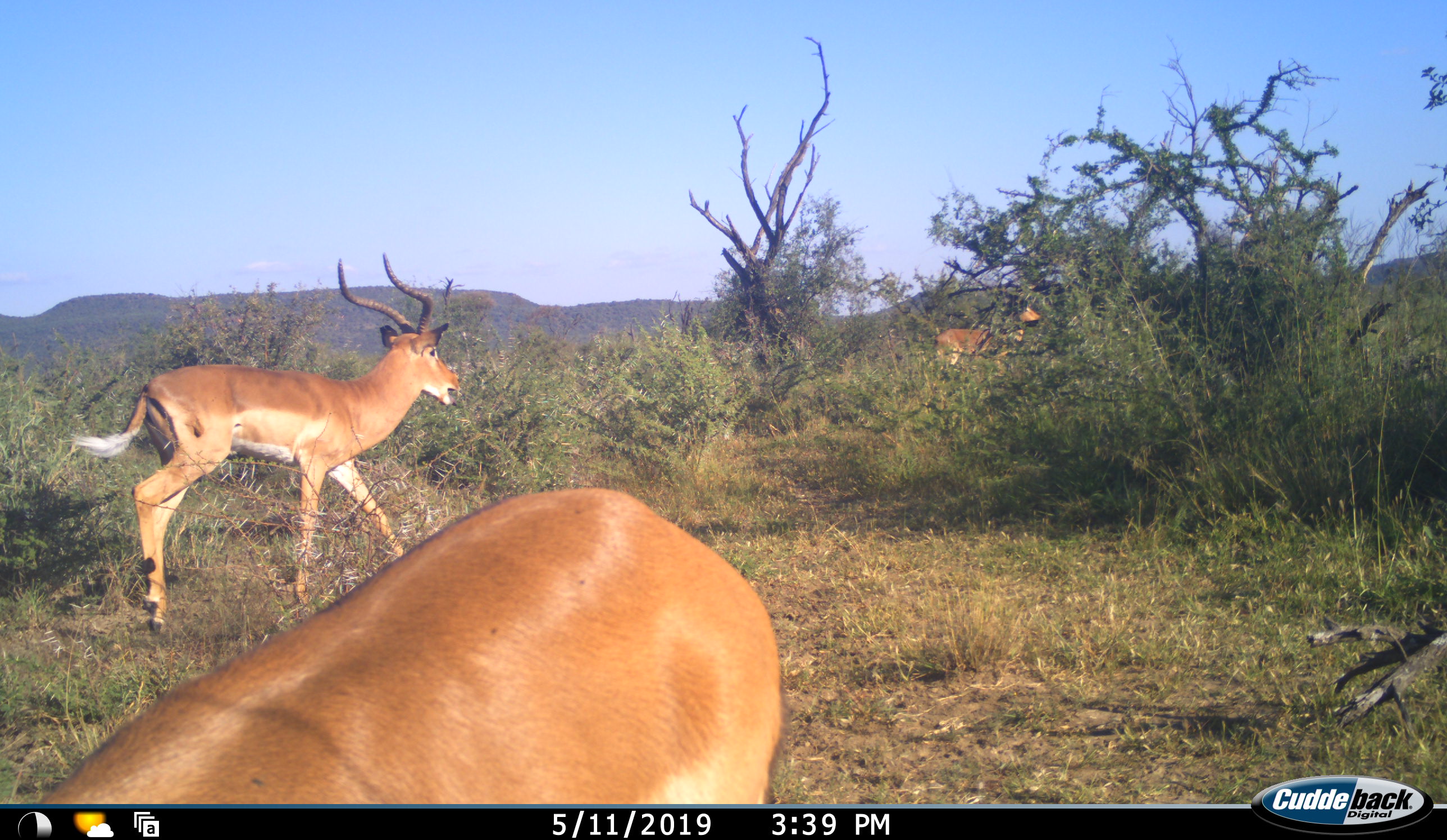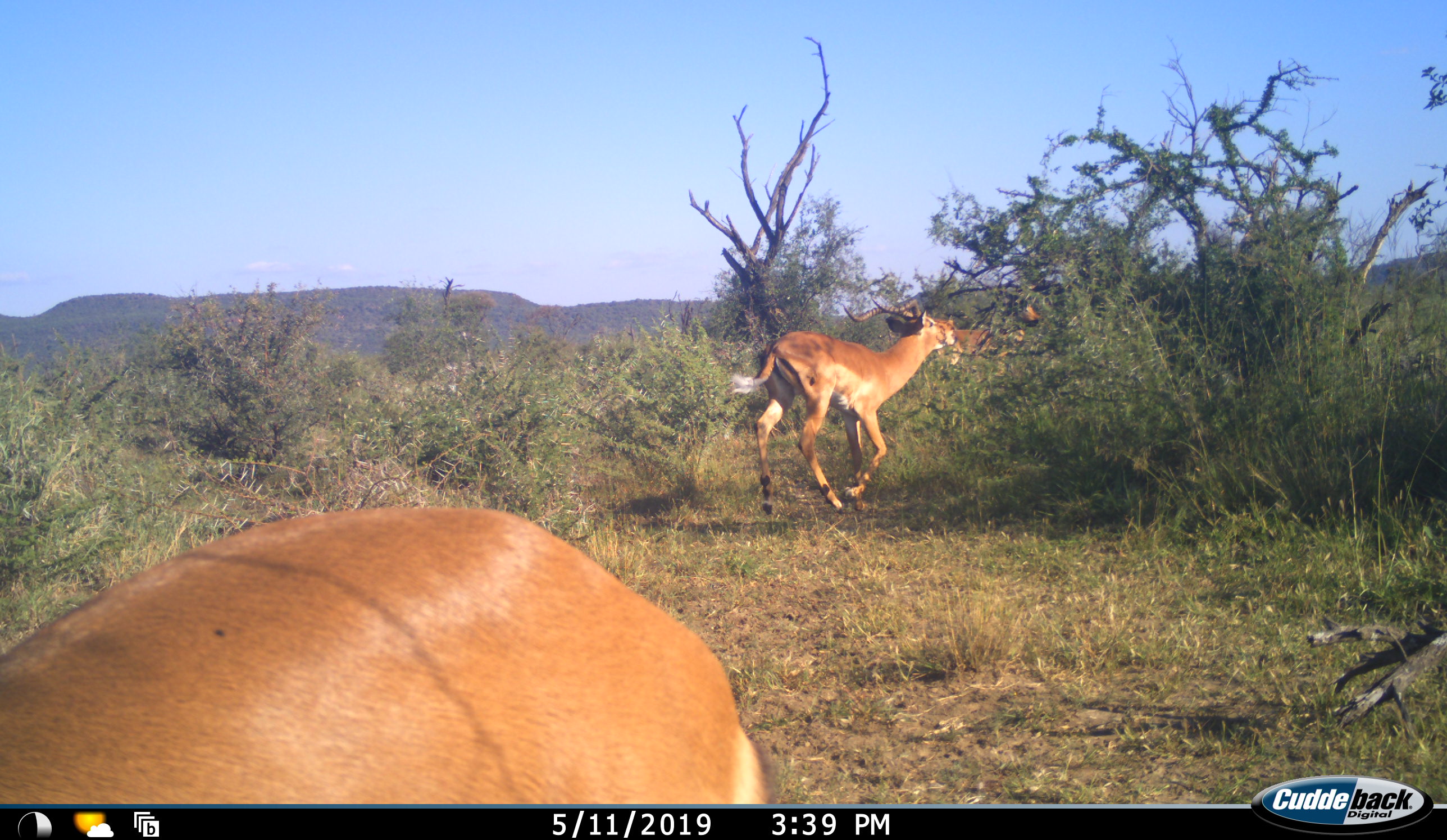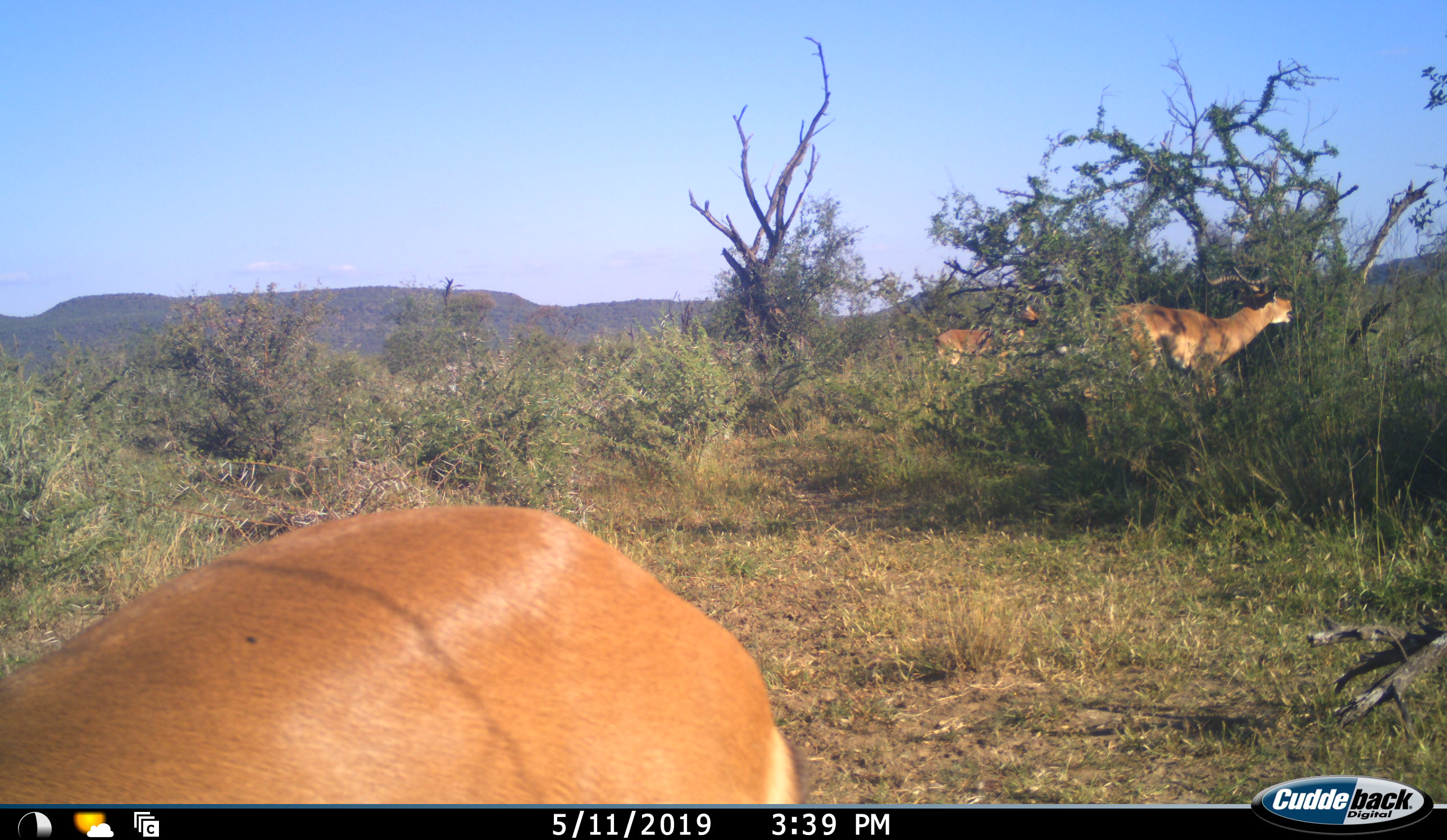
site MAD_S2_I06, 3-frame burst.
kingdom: Animalia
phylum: Chordata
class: Mammalia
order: Artiodactyla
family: Bovidae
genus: Aepyceros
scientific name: Aepyceros melampus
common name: impala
Impala (Aepyceros melampus), count 3. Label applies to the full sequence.